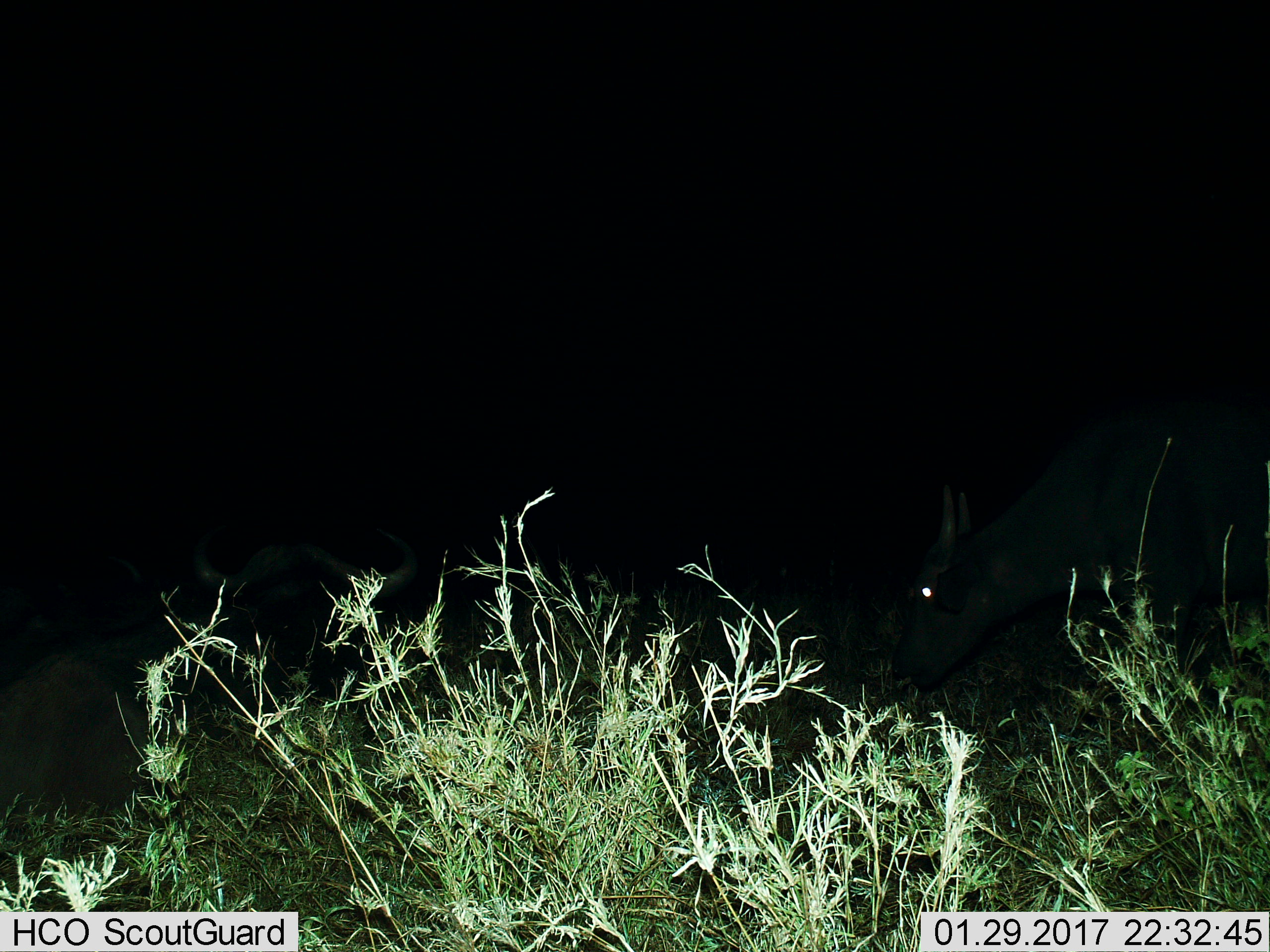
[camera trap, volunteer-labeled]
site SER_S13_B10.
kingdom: Animalia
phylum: Chordata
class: Mammalia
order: Artiodactyla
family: Bovidae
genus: Syncerus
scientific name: Syncerus caffer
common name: african buffalo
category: buffalo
Buffalo (african buffalo) (Syncerus caffer), count 2. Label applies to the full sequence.